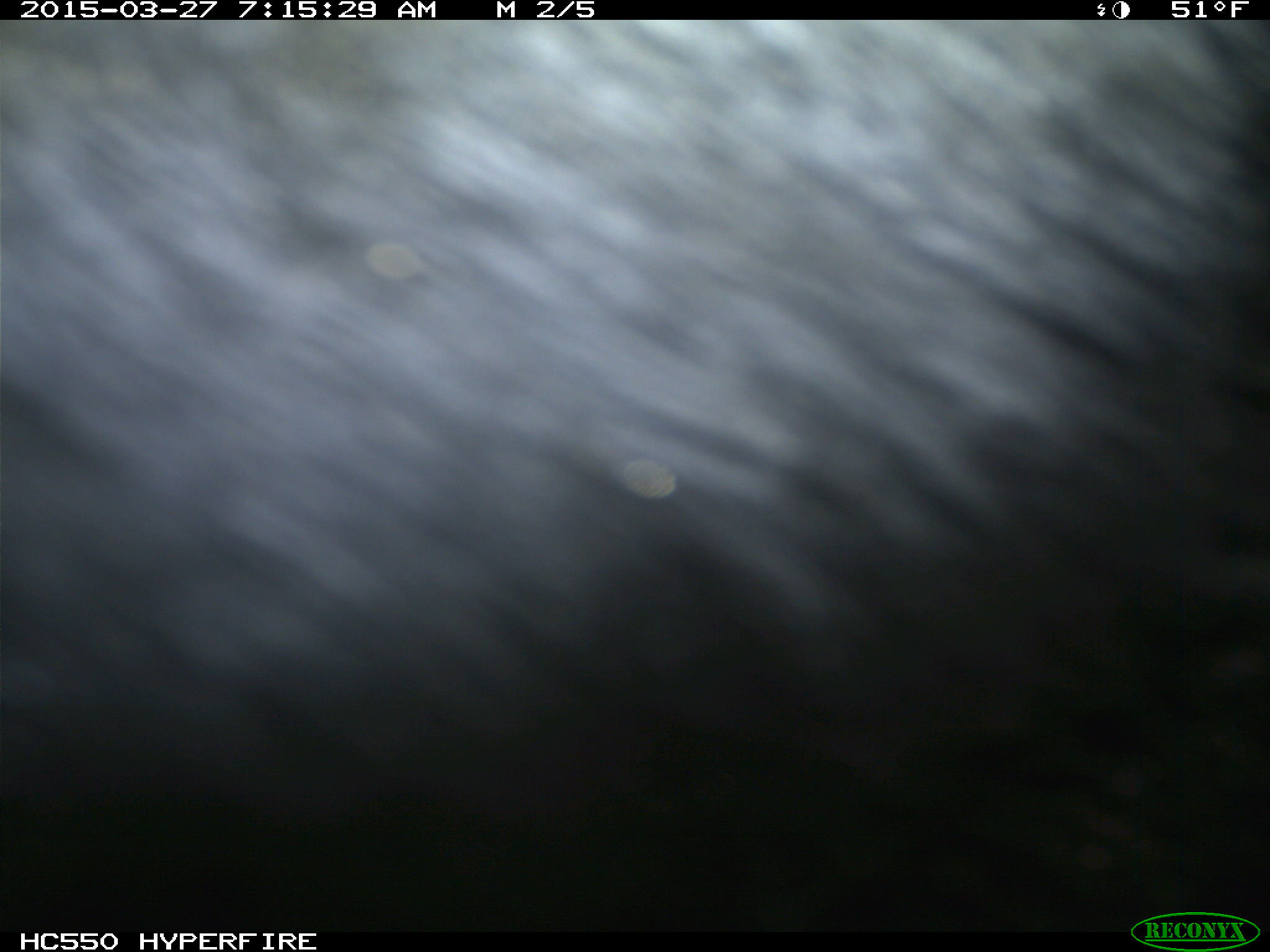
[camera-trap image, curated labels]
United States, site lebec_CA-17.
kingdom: Animalia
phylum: Chordata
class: Mammalia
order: Artiodactyla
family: Bovidae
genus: Bos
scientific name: Bos taurus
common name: domestic cow